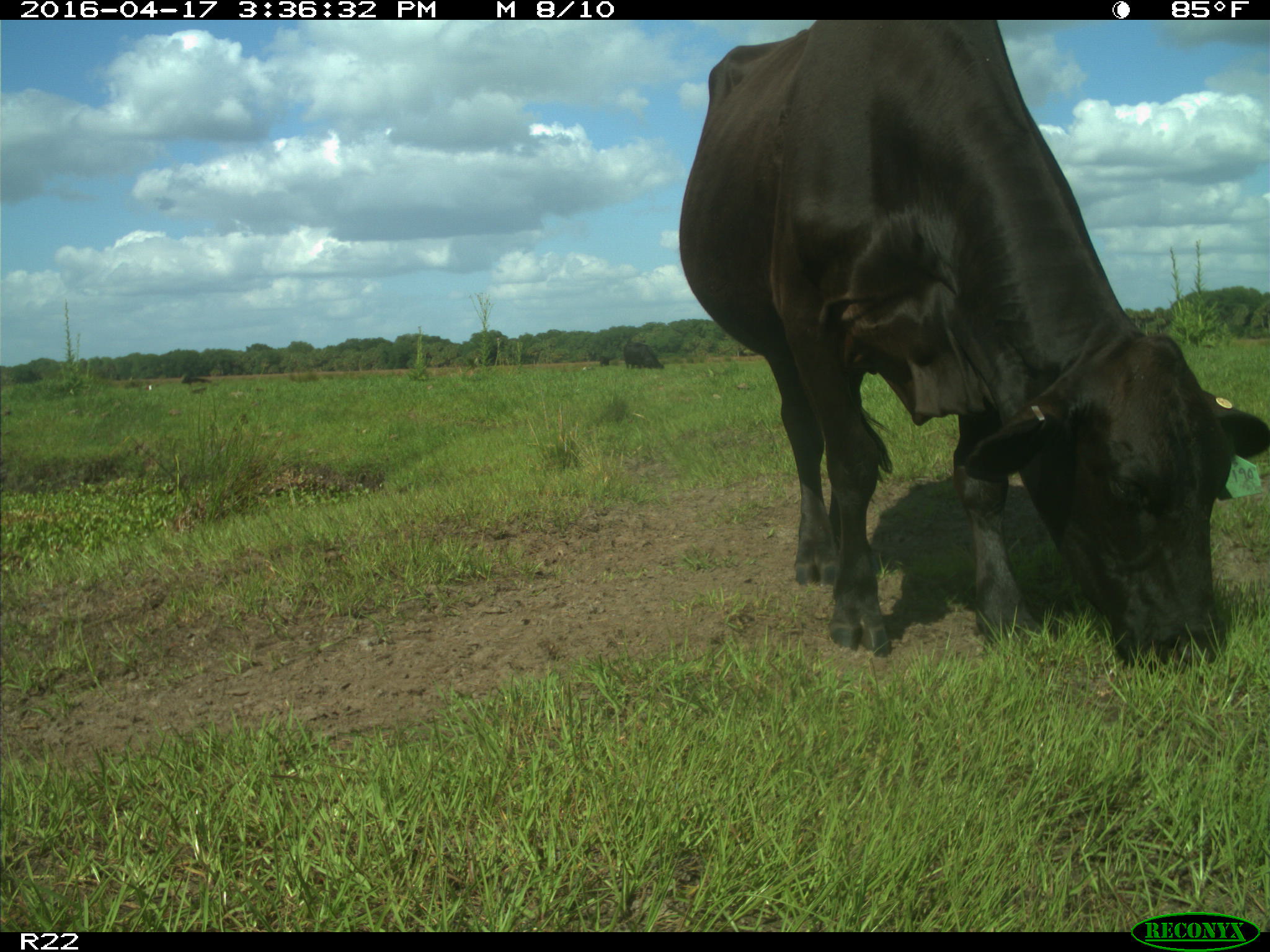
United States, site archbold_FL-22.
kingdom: Animalia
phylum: Chordata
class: Mammalia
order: Artiodactyla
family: Bovidae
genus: Bos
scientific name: Bos taurus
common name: domestic cow